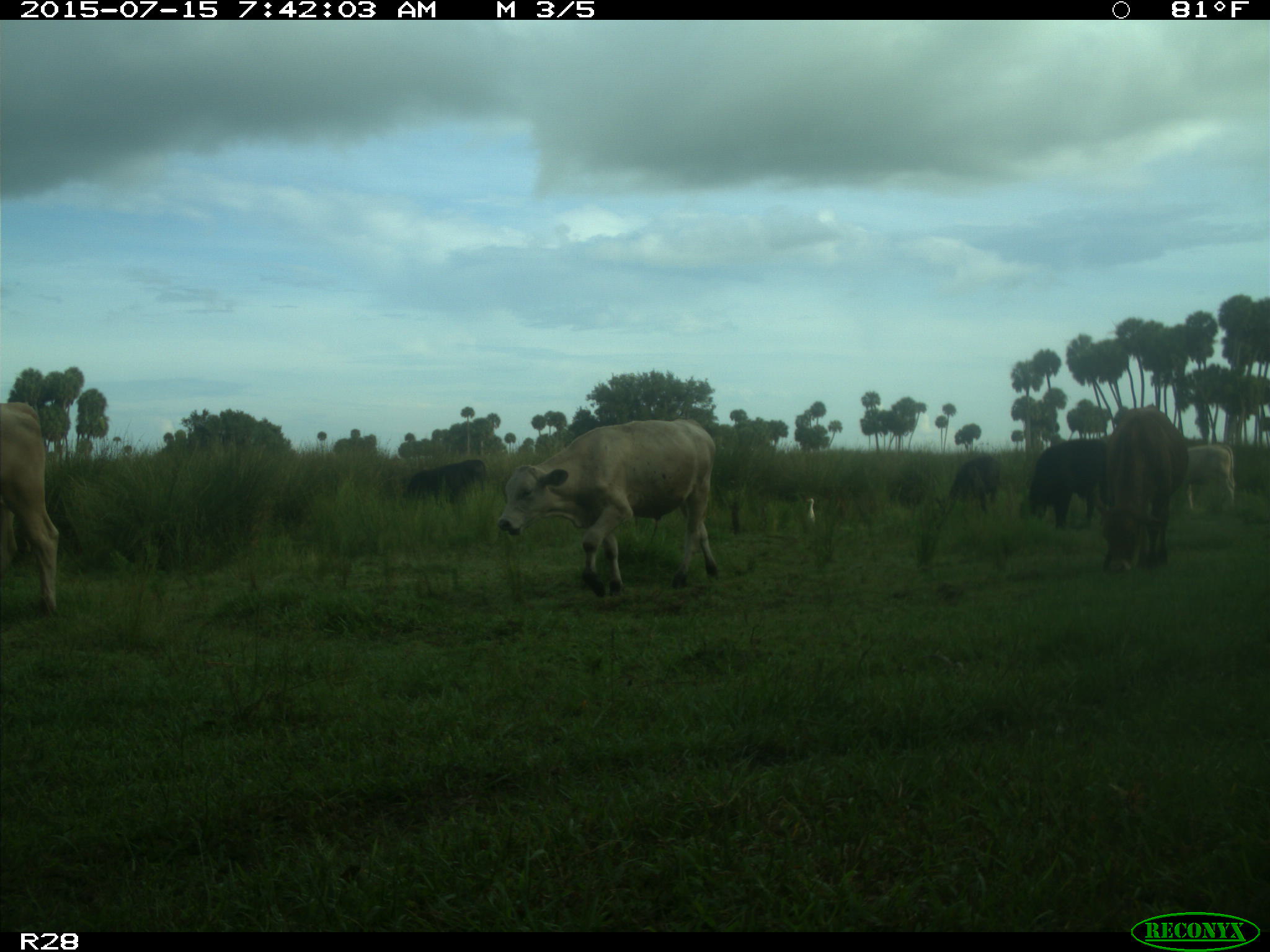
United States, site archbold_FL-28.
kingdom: Animalia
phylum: Chordata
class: Mammalia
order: Artiodactyla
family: Bovidae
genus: Bos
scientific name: Bos taurus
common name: domestic cow